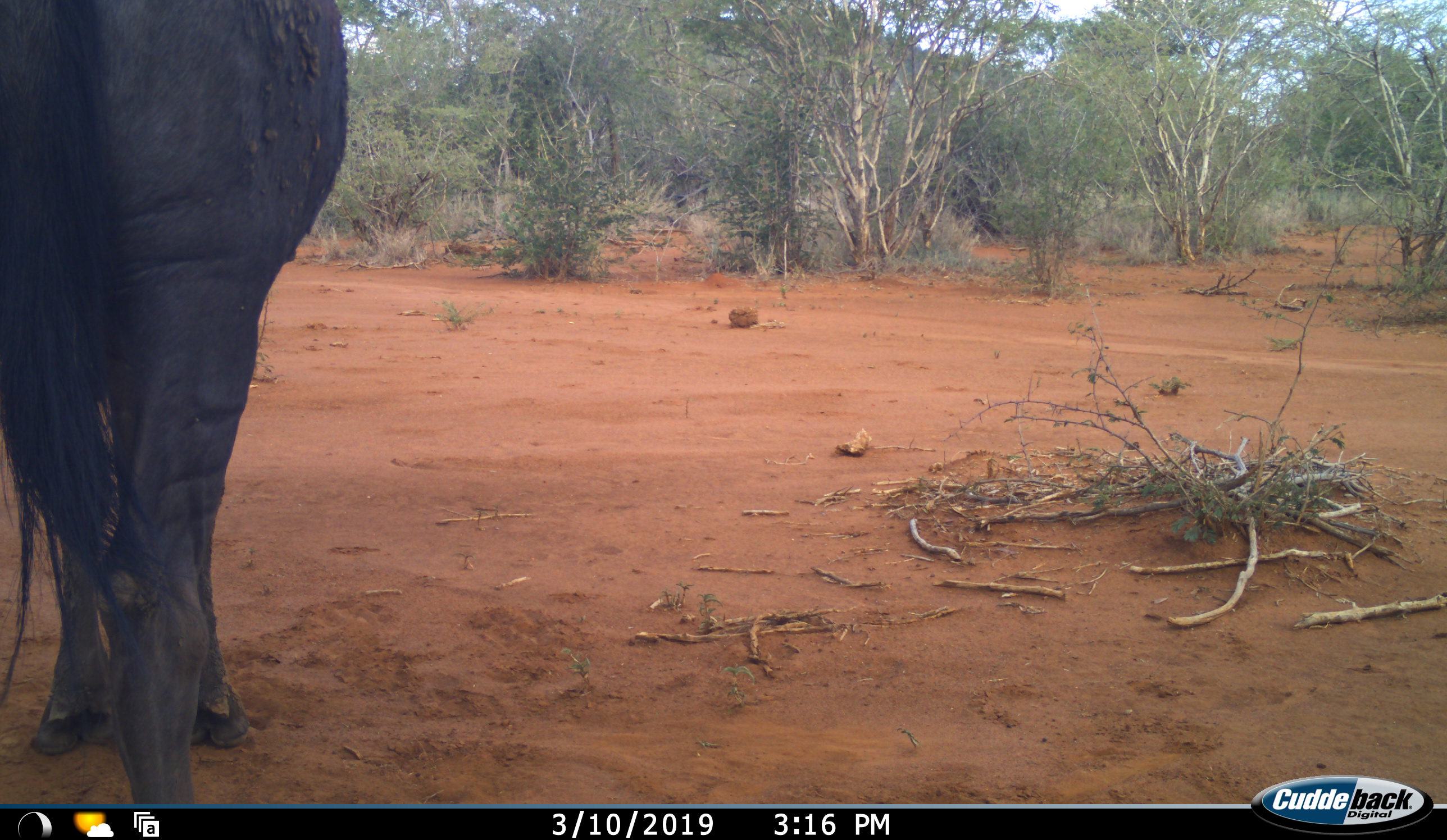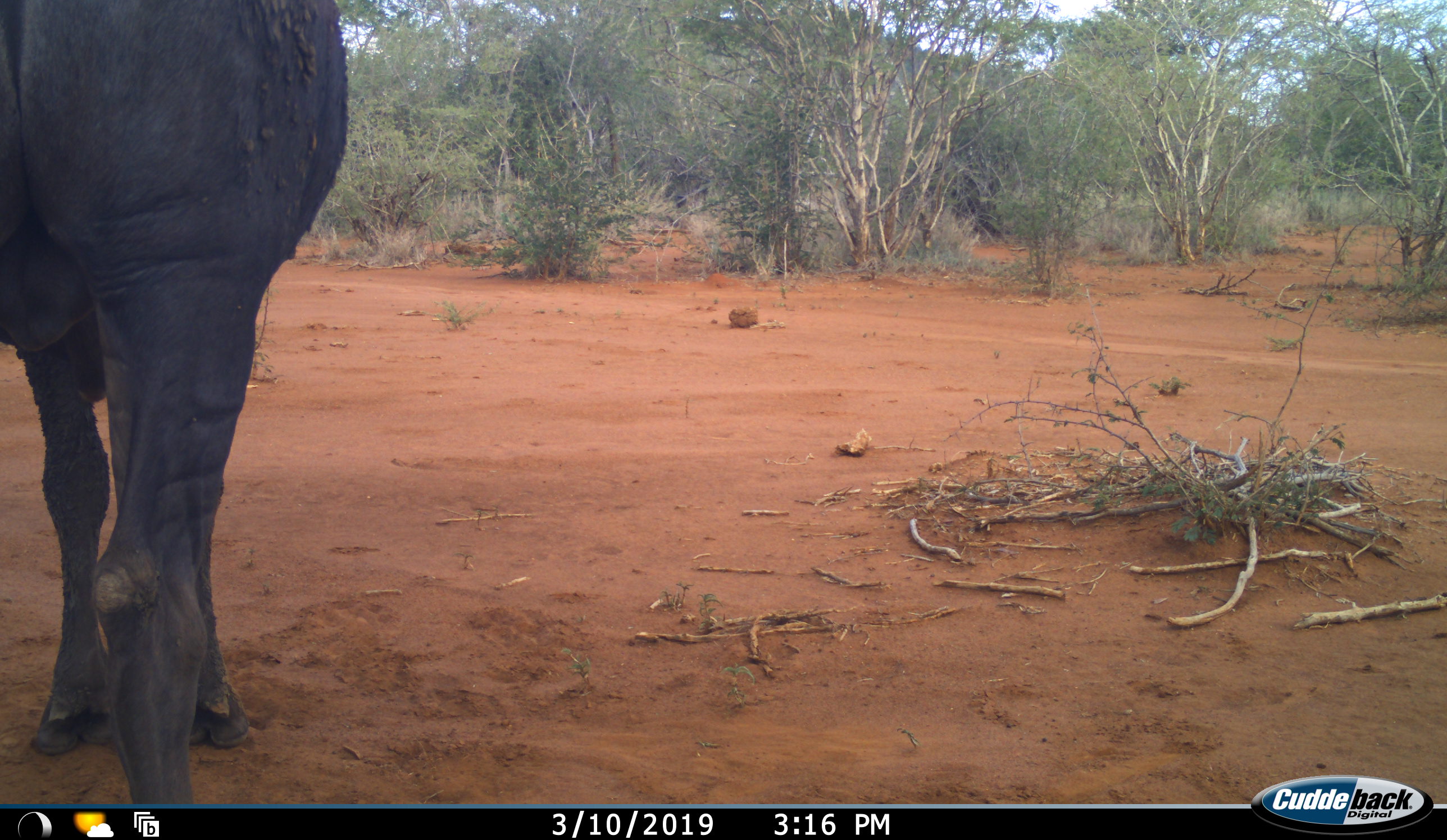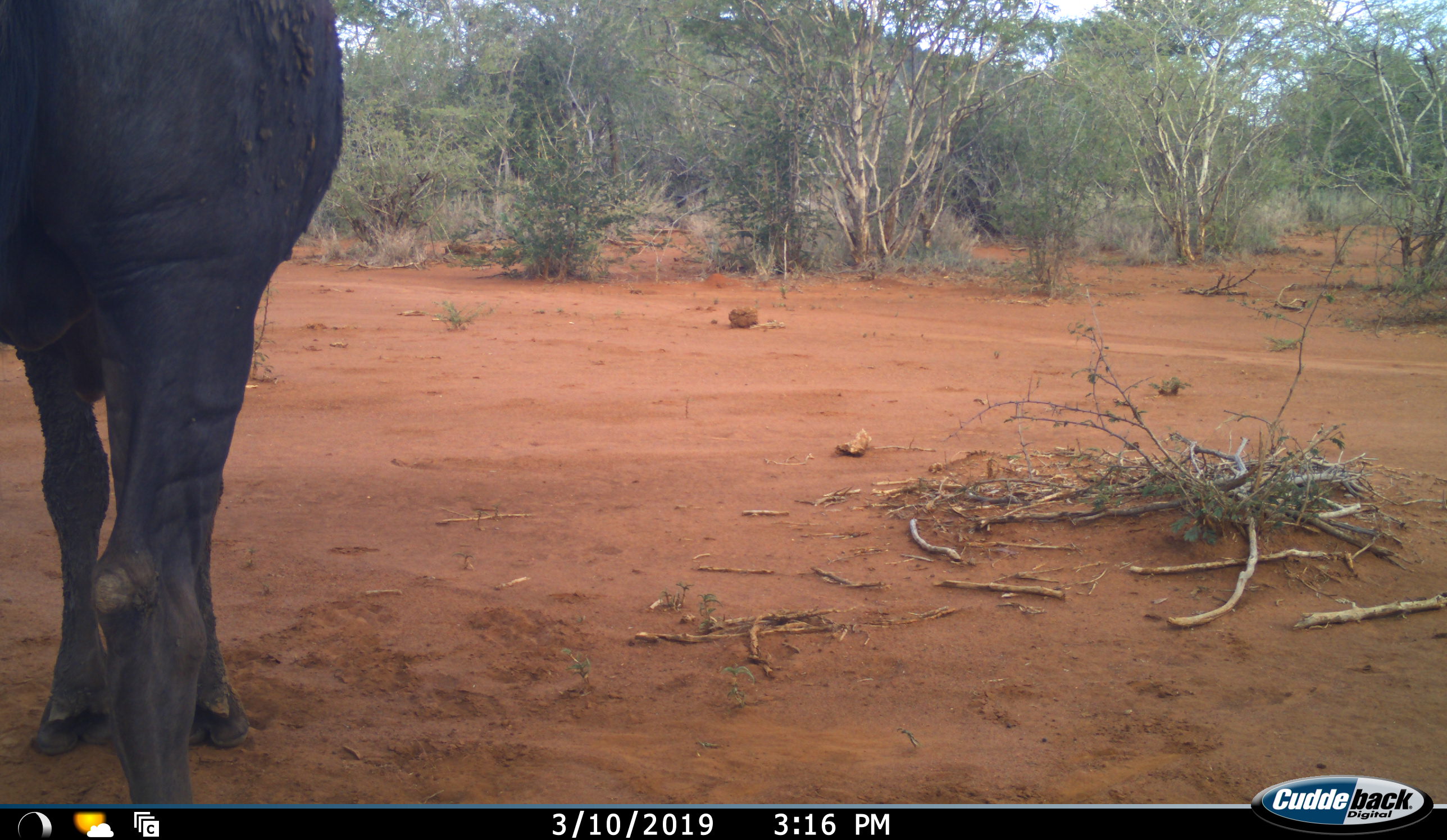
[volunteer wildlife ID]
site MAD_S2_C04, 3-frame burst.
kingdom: Animalia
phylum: Chordata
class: Mammalia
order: Artiodactyla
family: Bovidae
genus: Connochaetes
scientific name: Connochaetes taurinus taurinus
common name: blue wildebeest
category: wildebeestblue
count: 1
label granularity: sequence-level